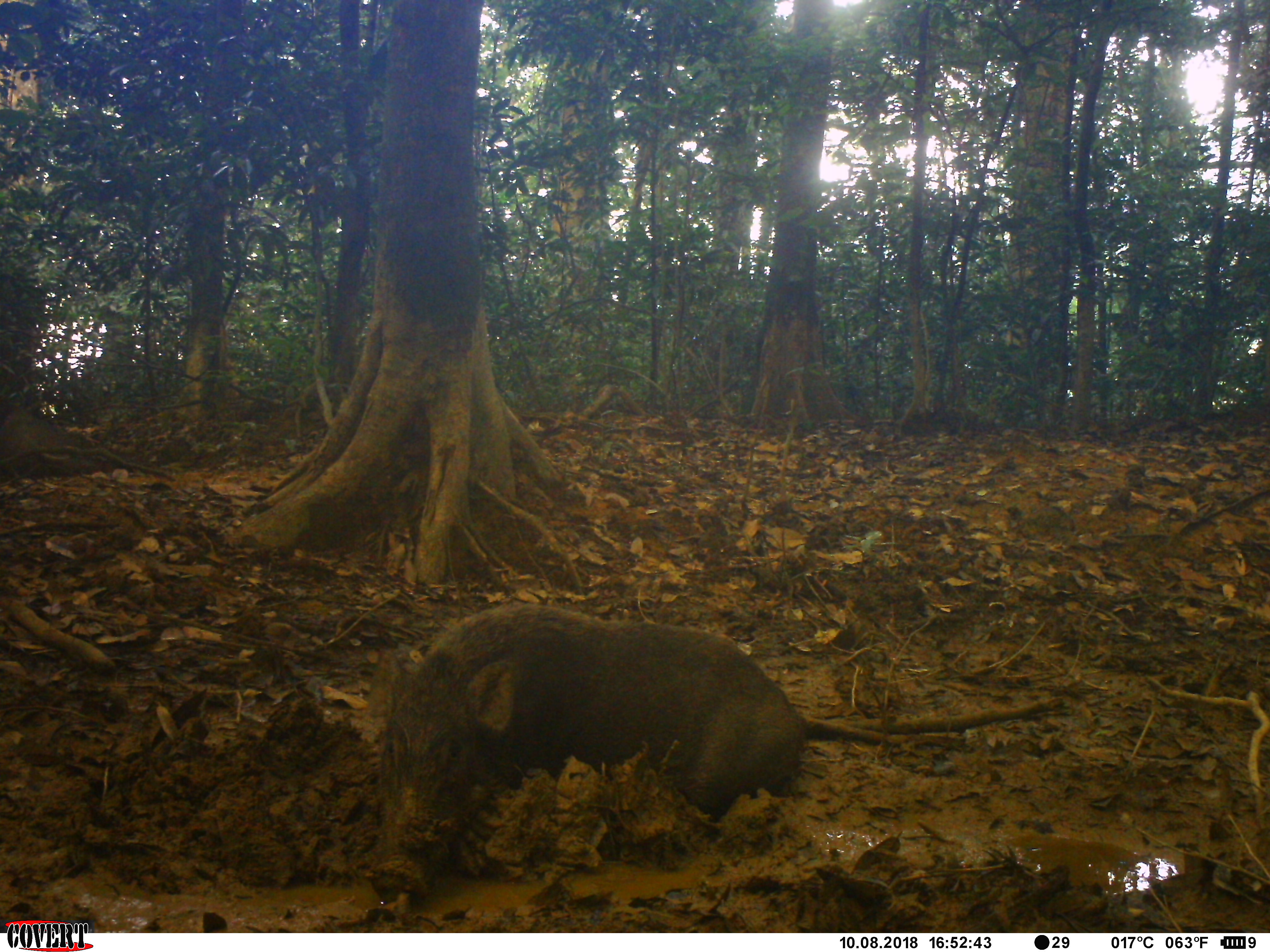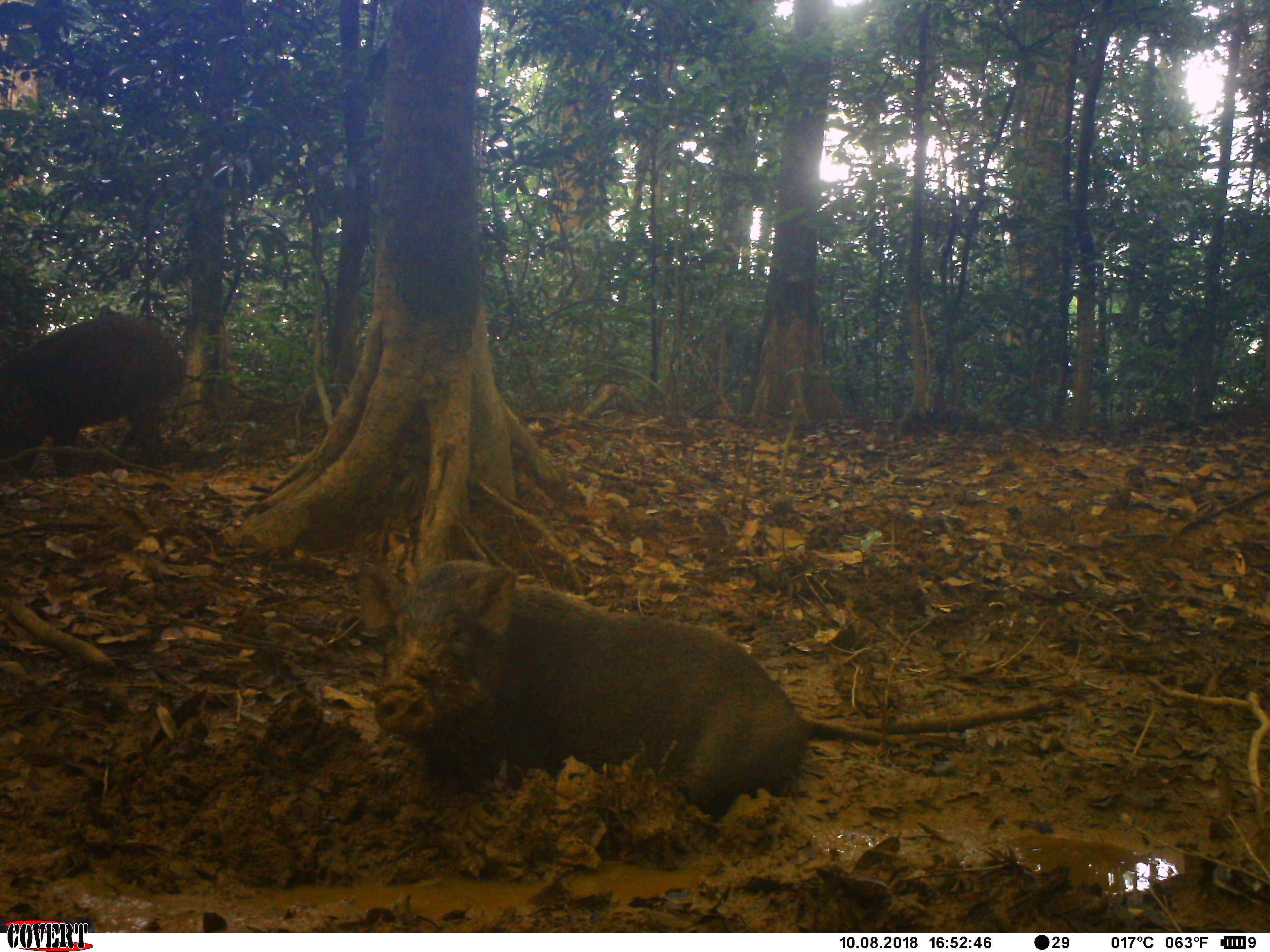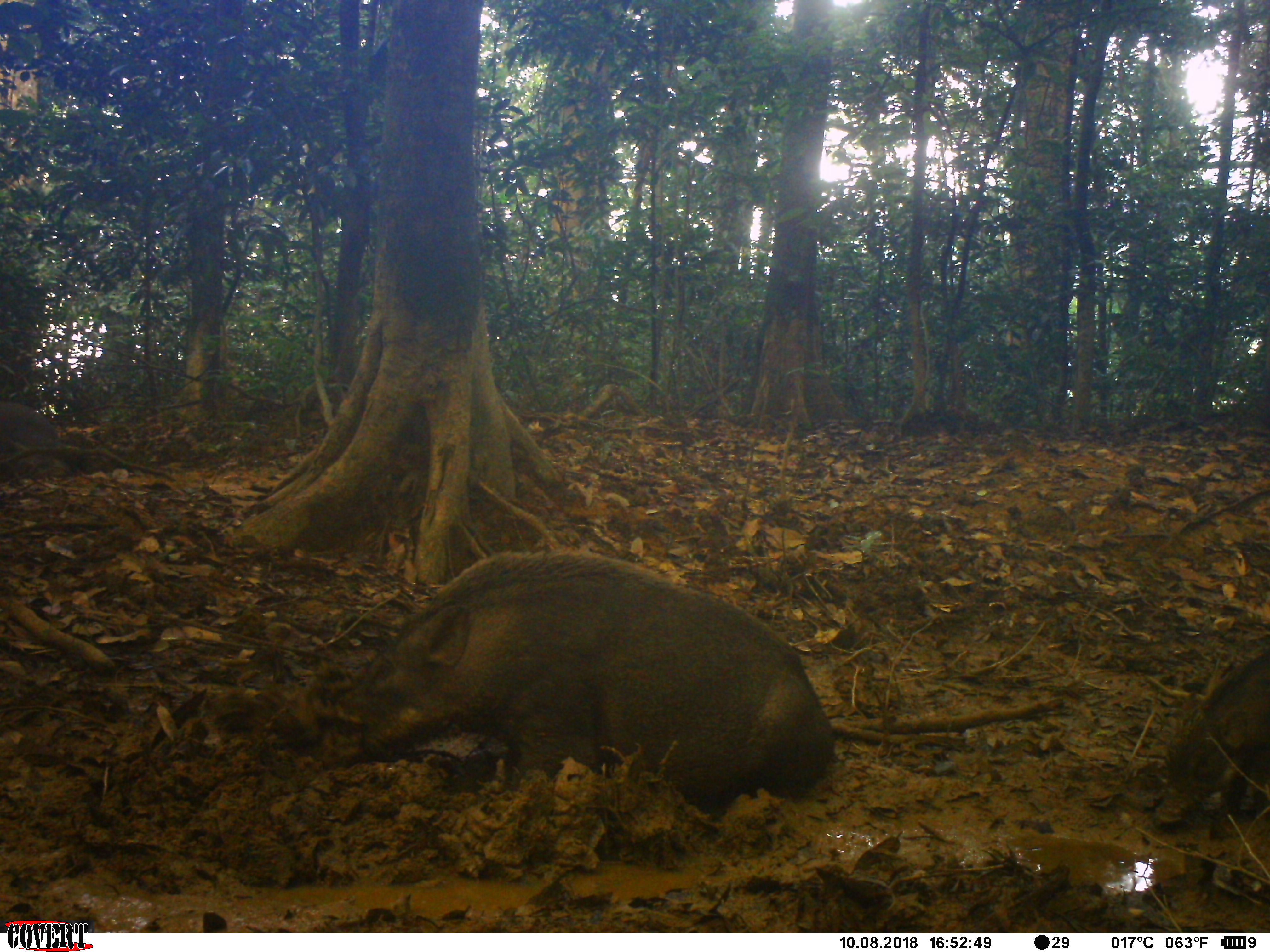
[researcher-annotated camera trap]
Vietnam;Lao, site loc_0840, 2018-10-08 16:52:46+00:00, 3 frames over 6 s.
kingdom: Animalia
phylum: Chordata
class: Mammalia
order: Artiodactyla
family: Suidae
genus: Sus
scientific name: Sus scrofa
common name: eurasian wild pig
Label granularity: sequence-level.